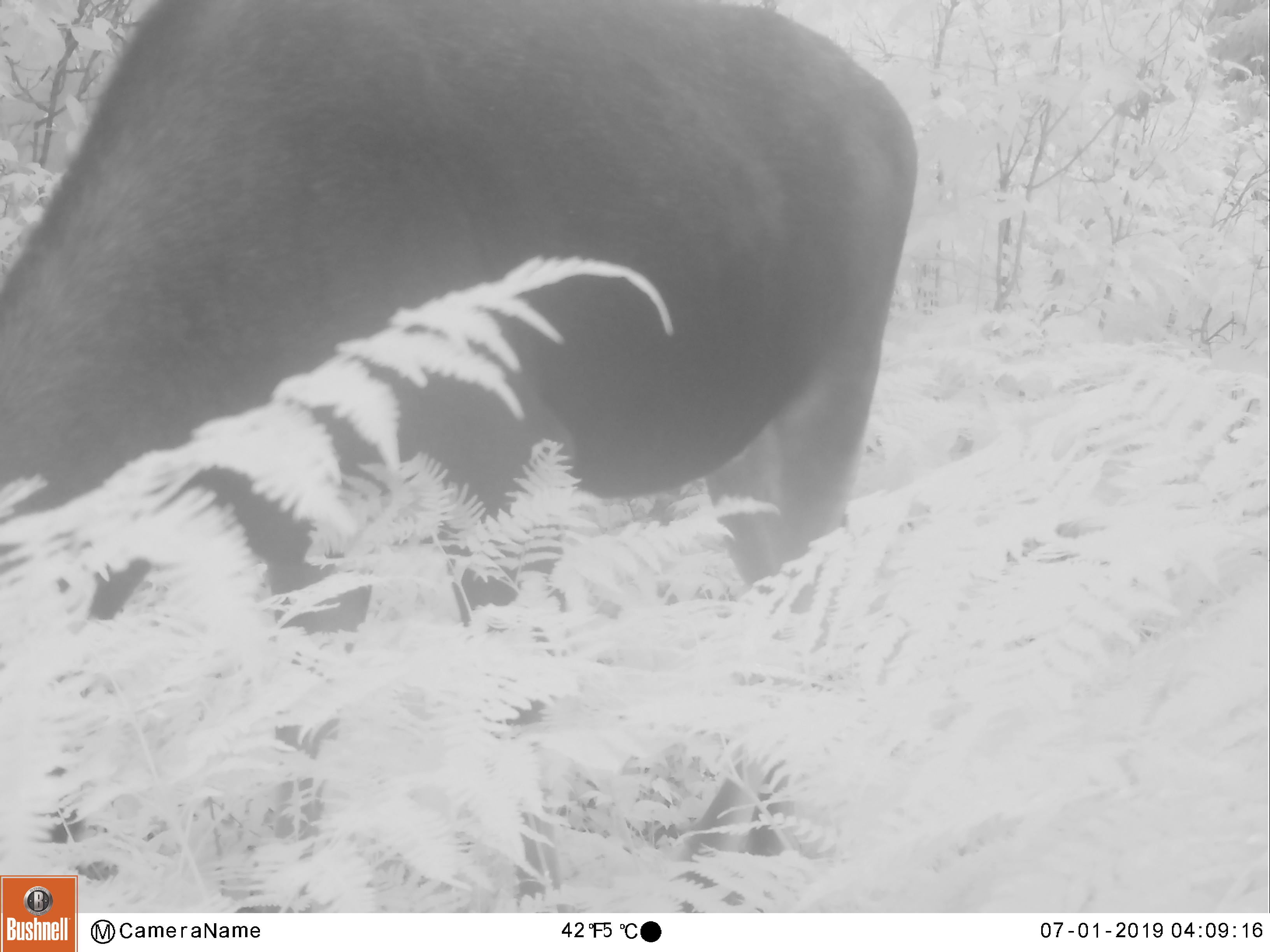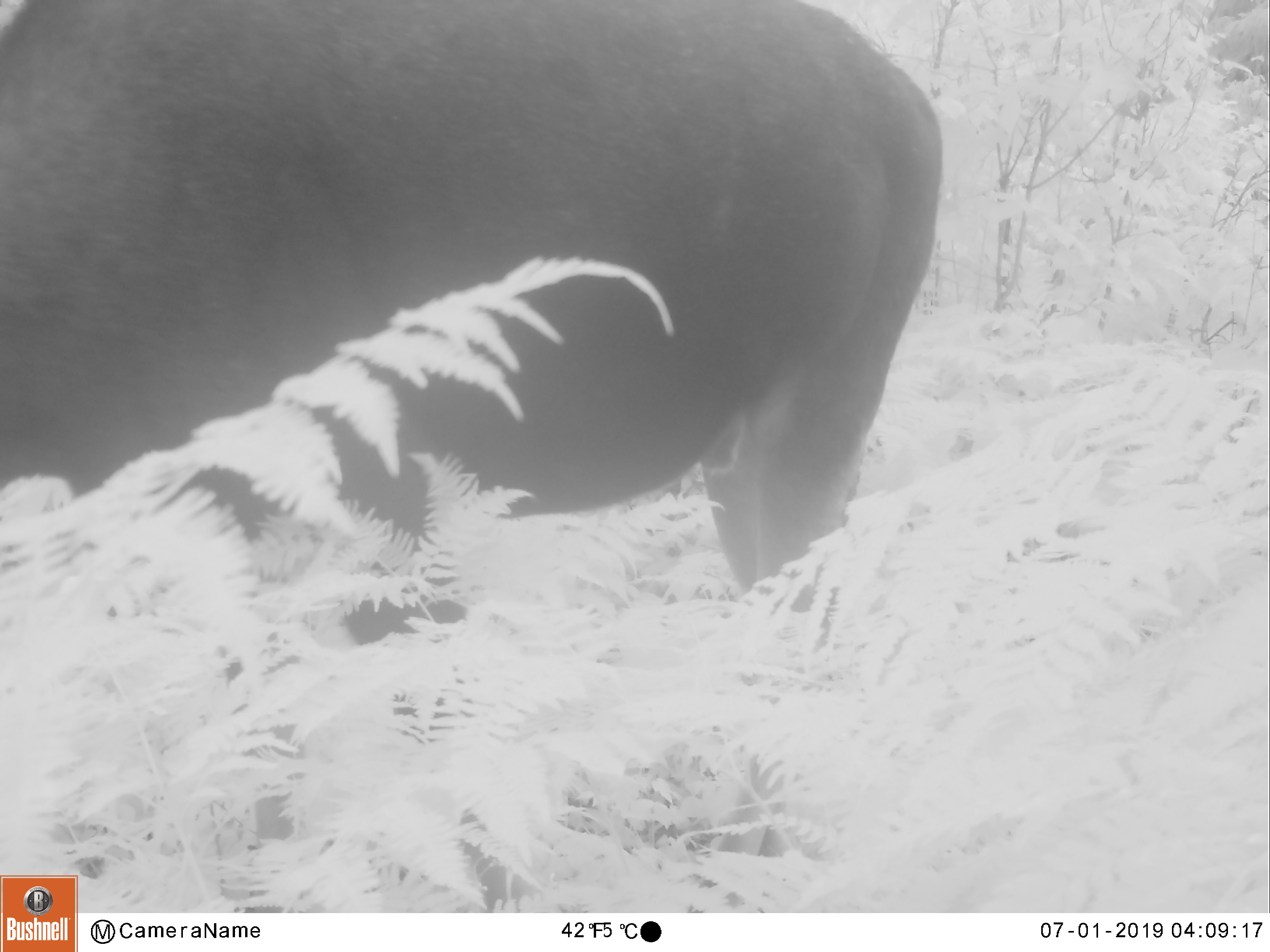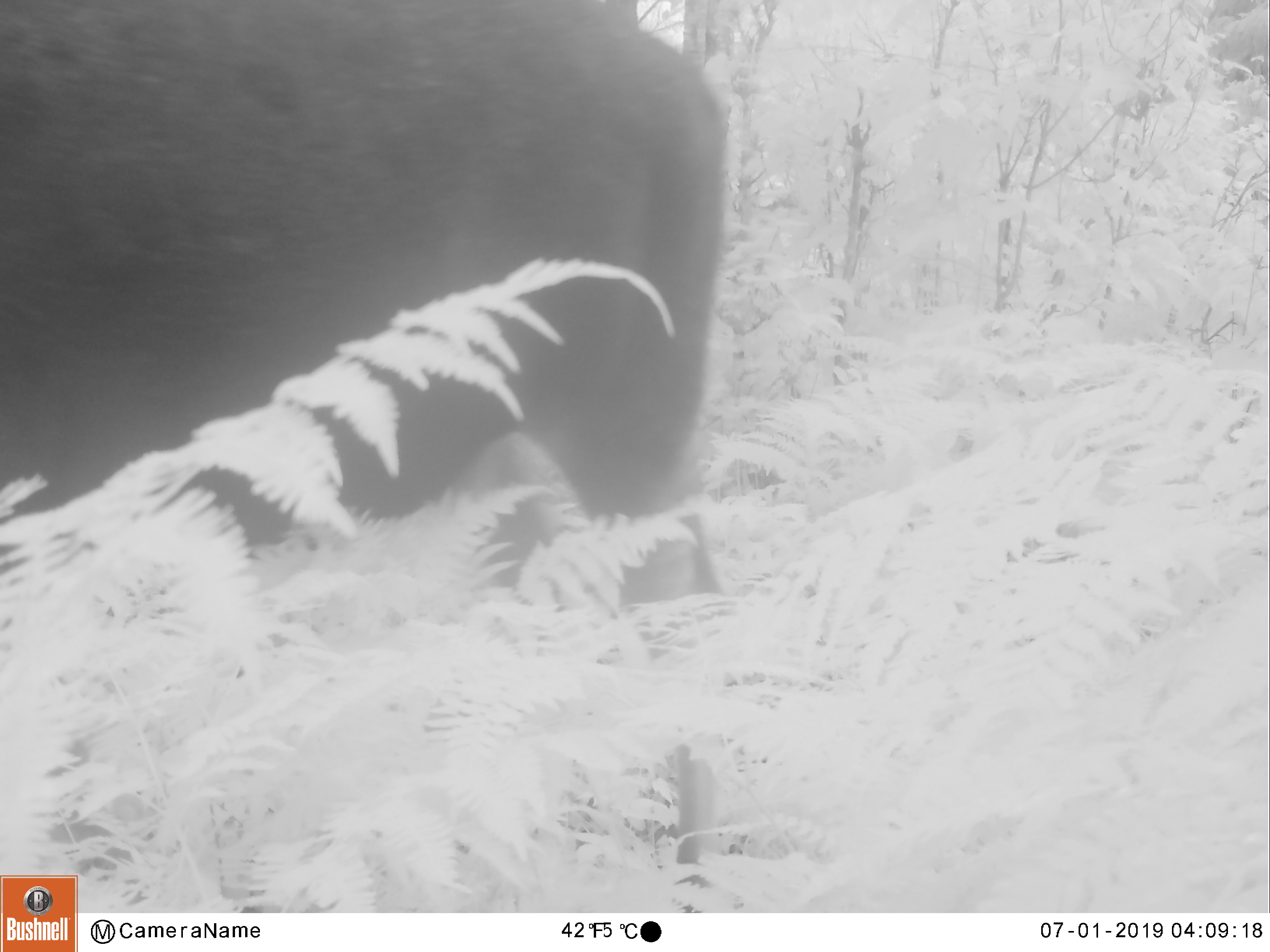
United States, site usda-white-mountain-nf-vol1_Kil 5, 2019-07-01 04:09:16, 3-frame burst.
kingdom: Animalia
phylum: Chordata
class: Mammalia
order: Artiodactyla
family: Cervidae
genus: Alces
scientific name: Alces alces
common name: moose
Moose (Alces alces).